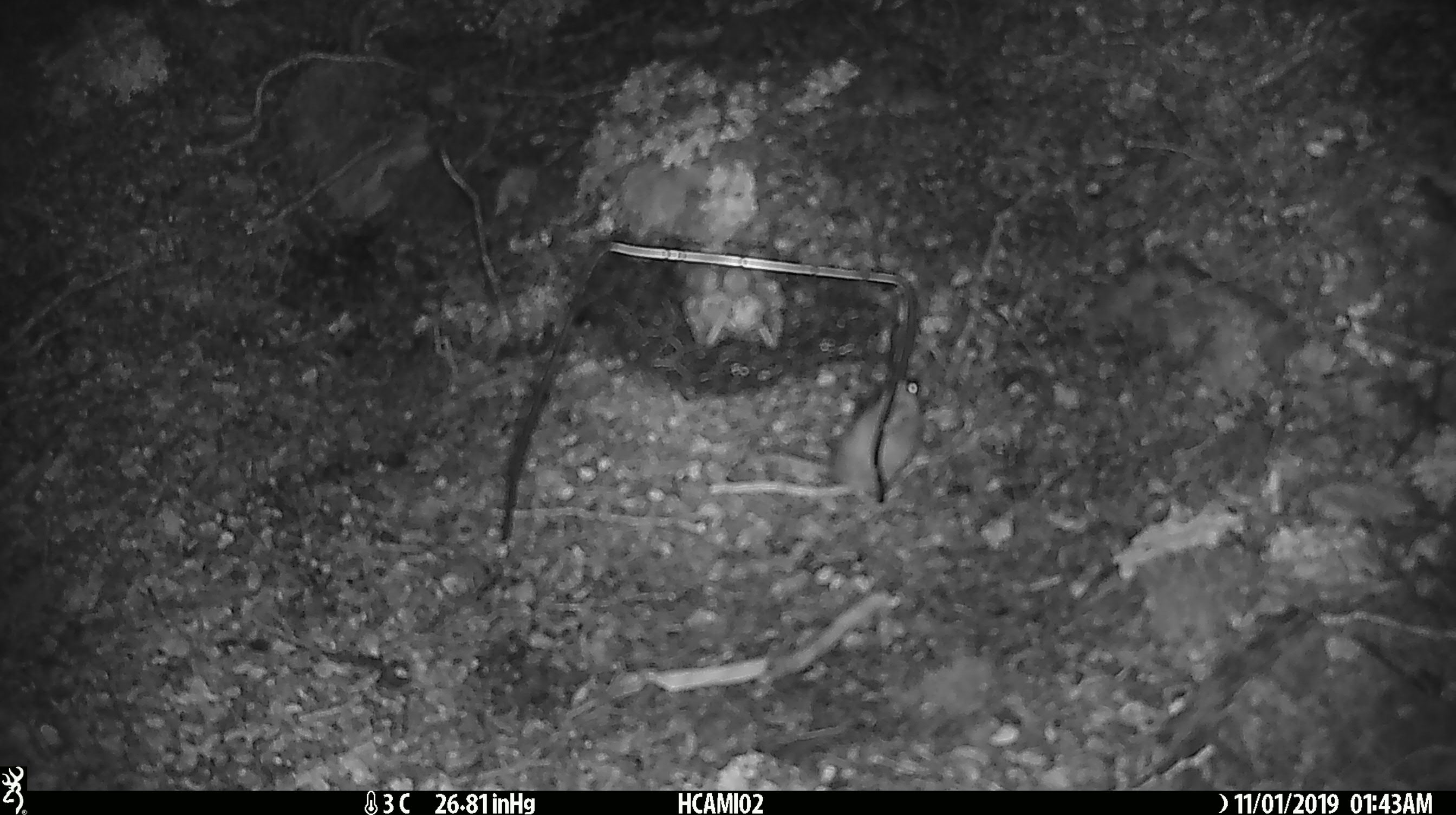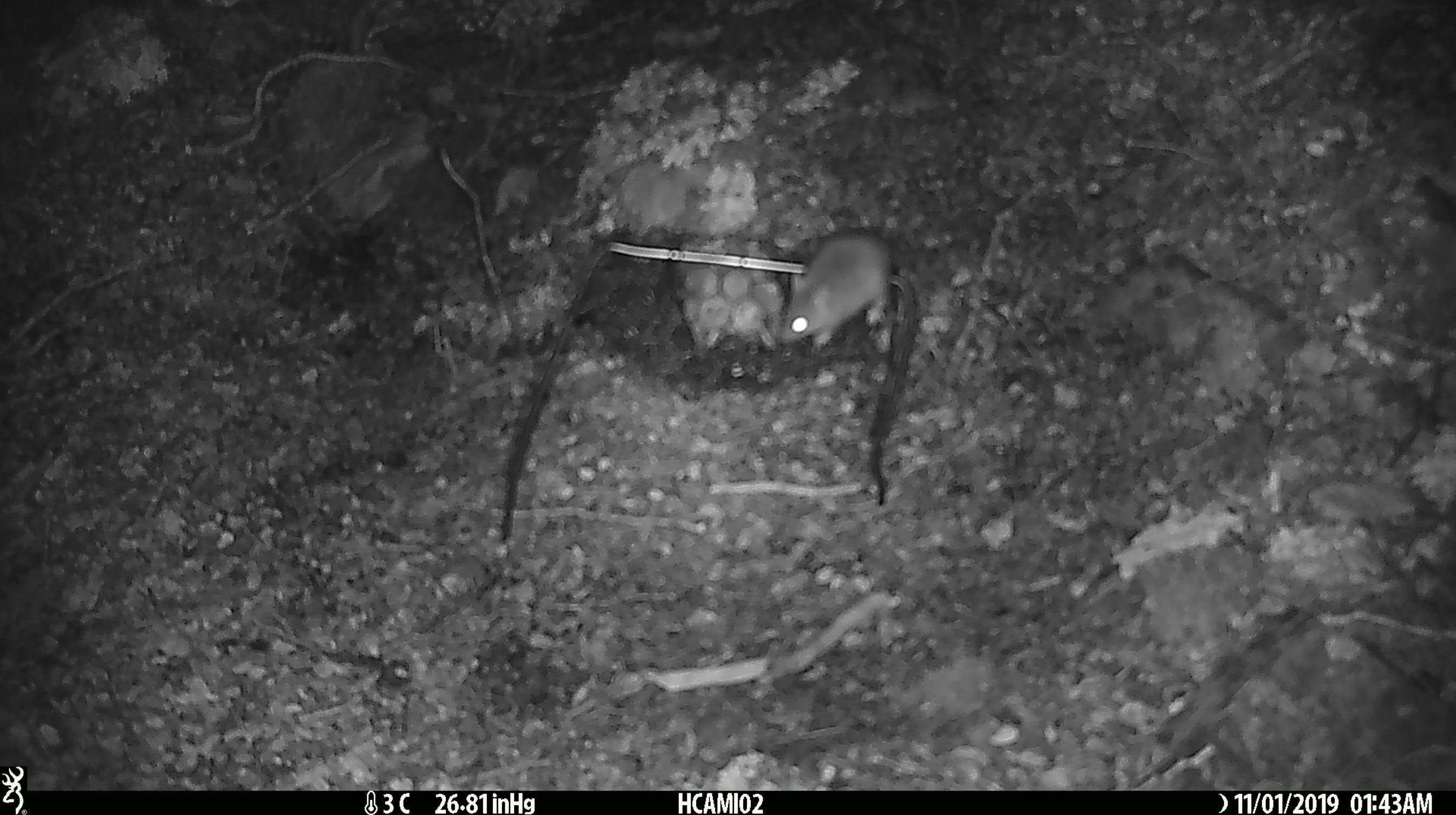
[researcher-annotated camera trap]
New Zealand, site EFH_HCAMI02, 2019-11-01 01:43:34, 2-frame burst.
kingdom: Animalia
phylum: Chordata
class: Mammalia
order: Rodentia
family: Muridae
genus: Mus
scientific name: Mus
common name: mouse